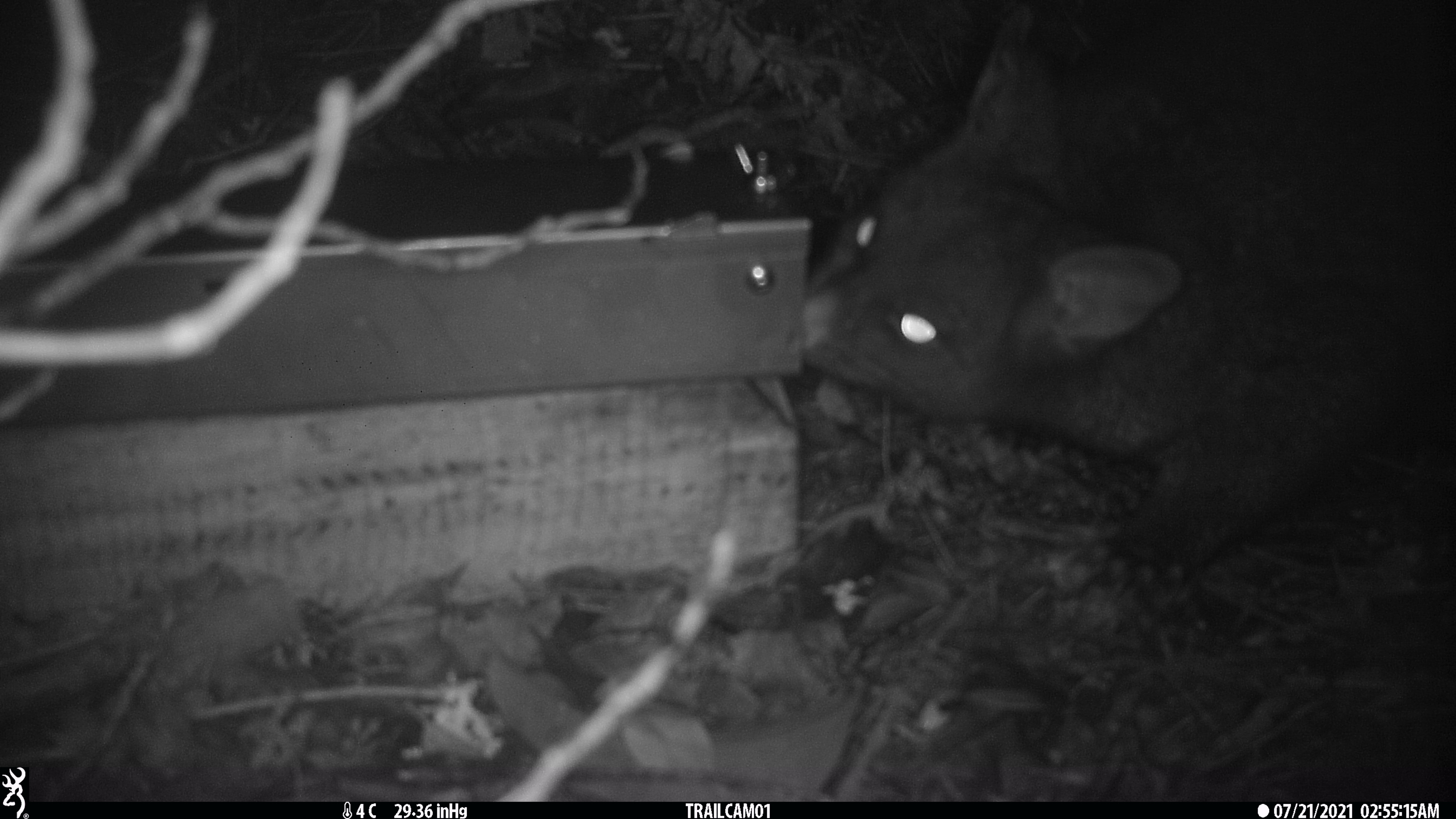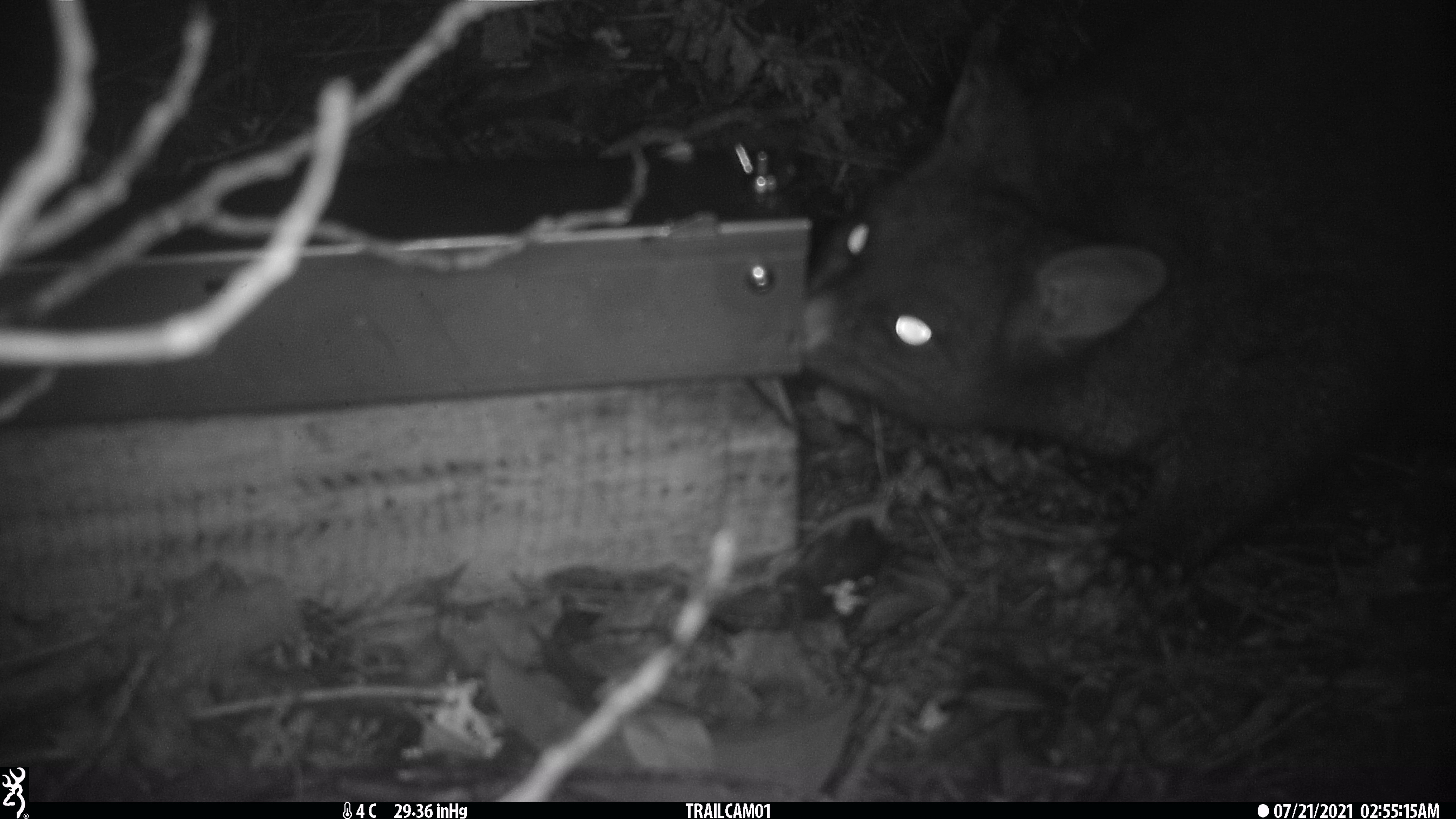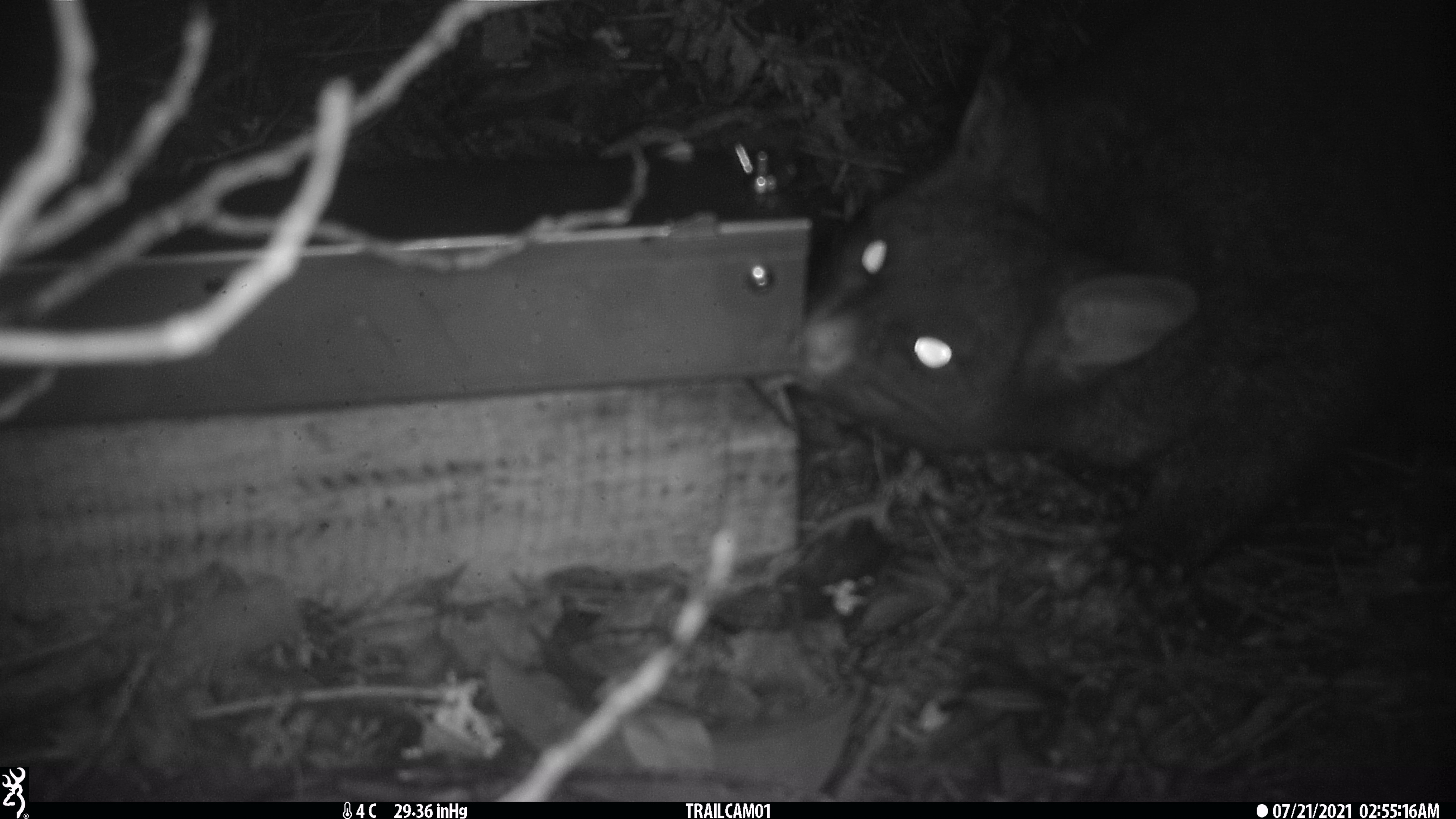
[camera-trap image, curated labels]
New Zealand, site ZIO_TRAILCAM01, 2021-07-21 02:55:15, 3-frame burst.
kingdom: Animalia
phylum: Chordata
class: Mammalia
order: Diprotodontia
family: Phalangeridae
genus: Trichosurus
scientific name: Trichosurus vulpecula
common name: common brushtail possum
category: possum